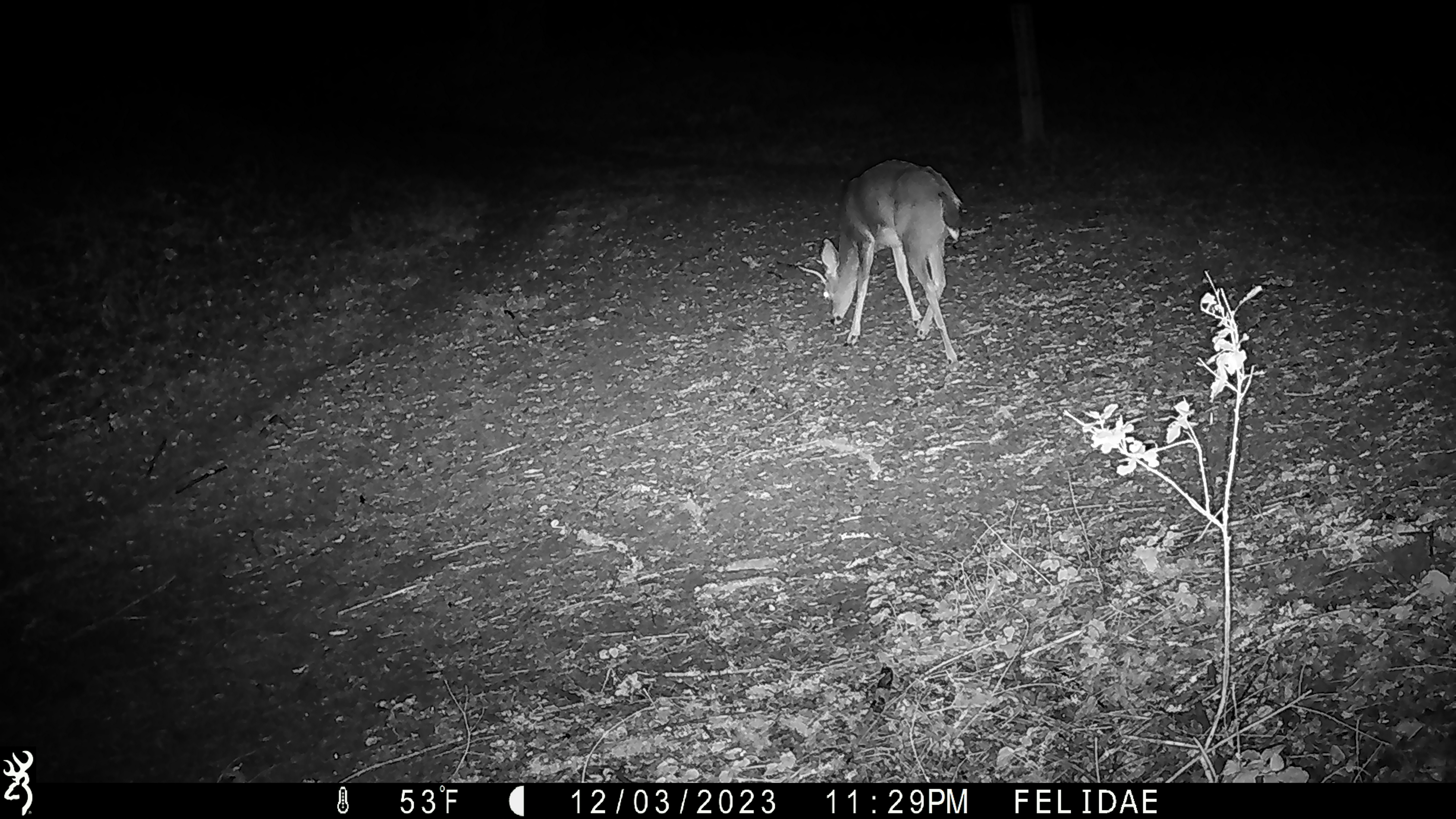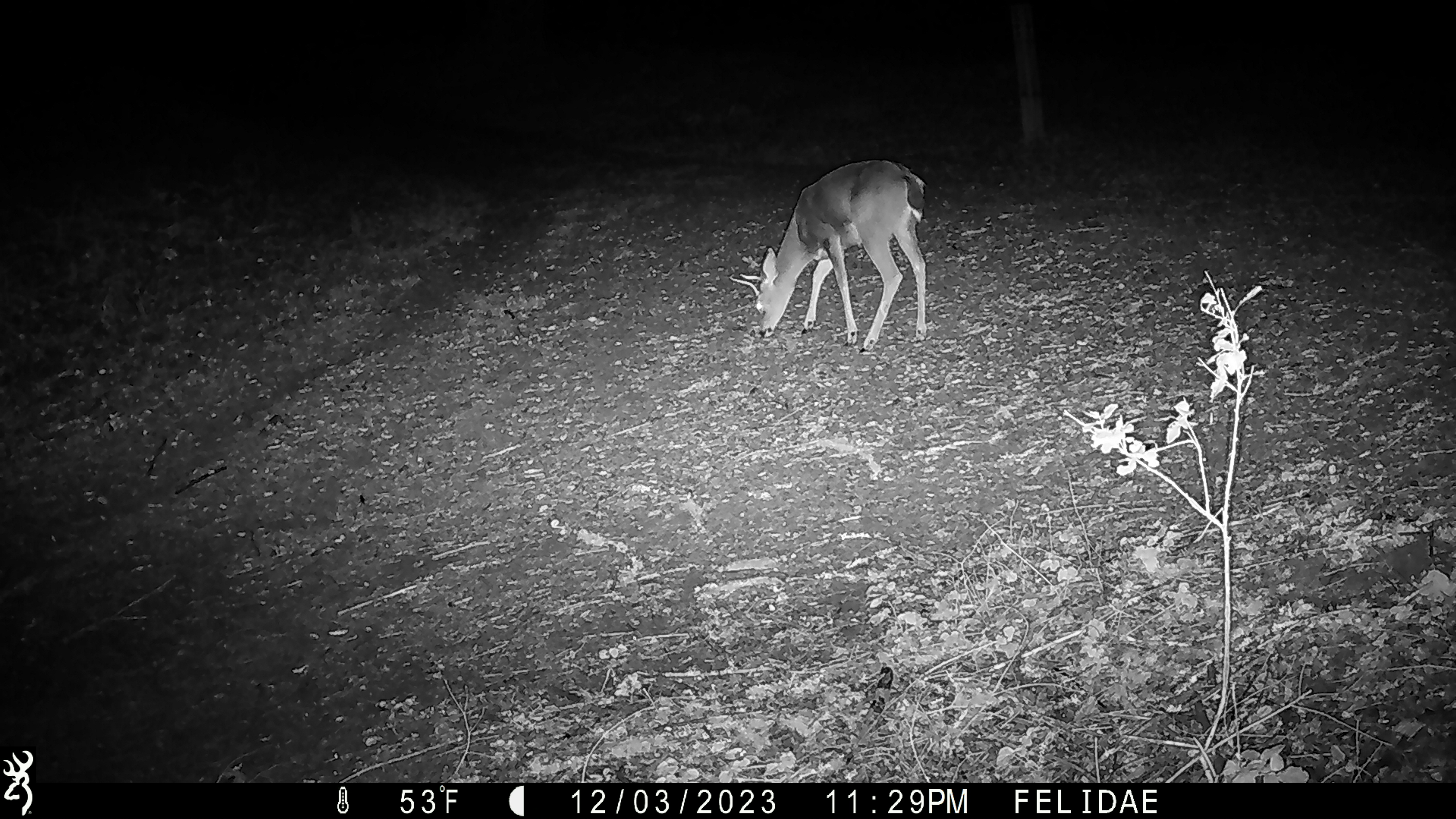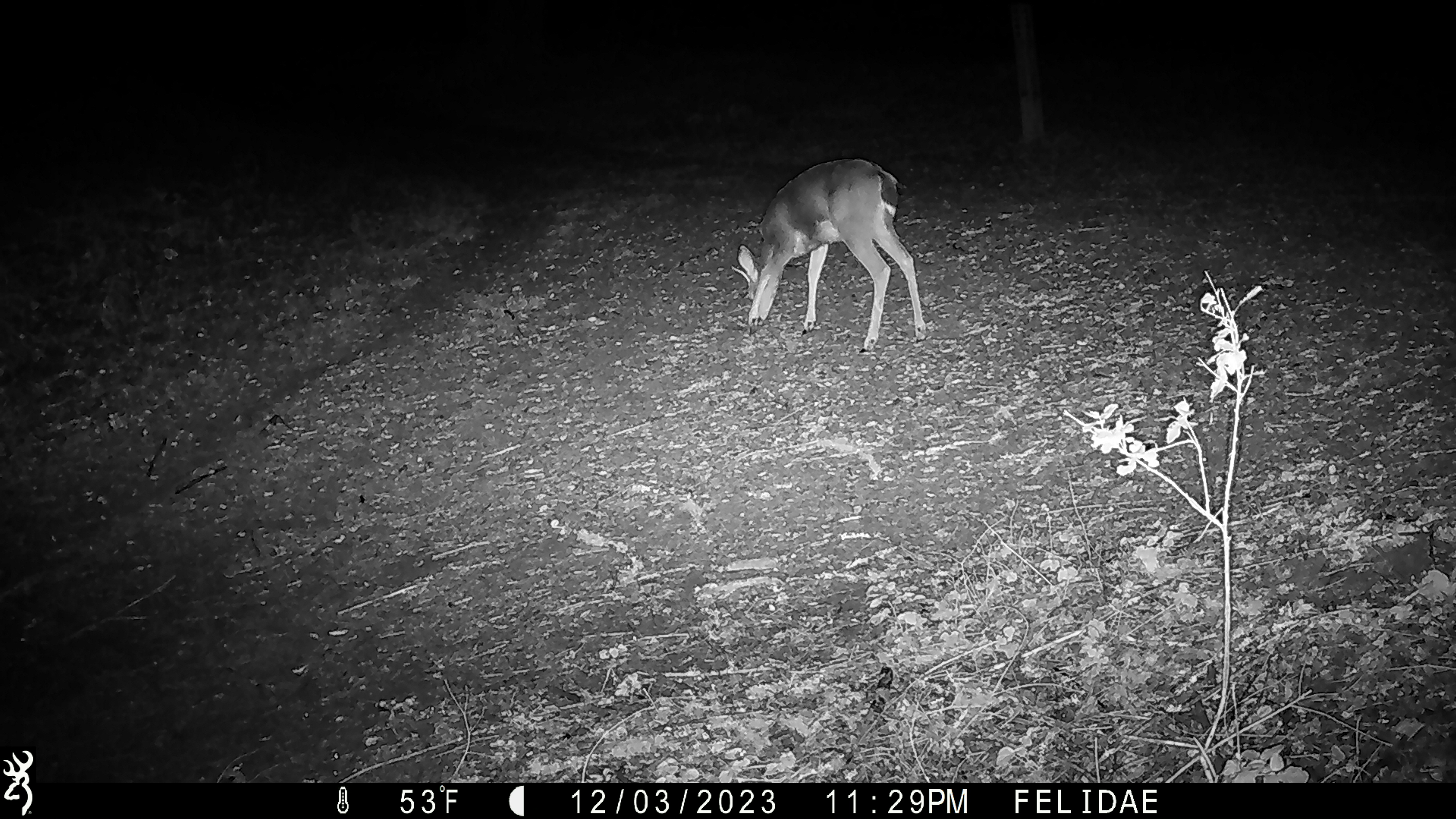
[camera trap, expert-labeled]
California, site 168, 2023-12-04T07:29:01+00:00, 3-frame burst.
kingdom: Animalia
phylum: Chordata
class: Mammalia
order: Artiodactyla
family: Cervidae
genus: Odocoileus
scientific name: Odocoileus hemionus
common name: mule deer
Mule deer (Odocoileus hemionus).